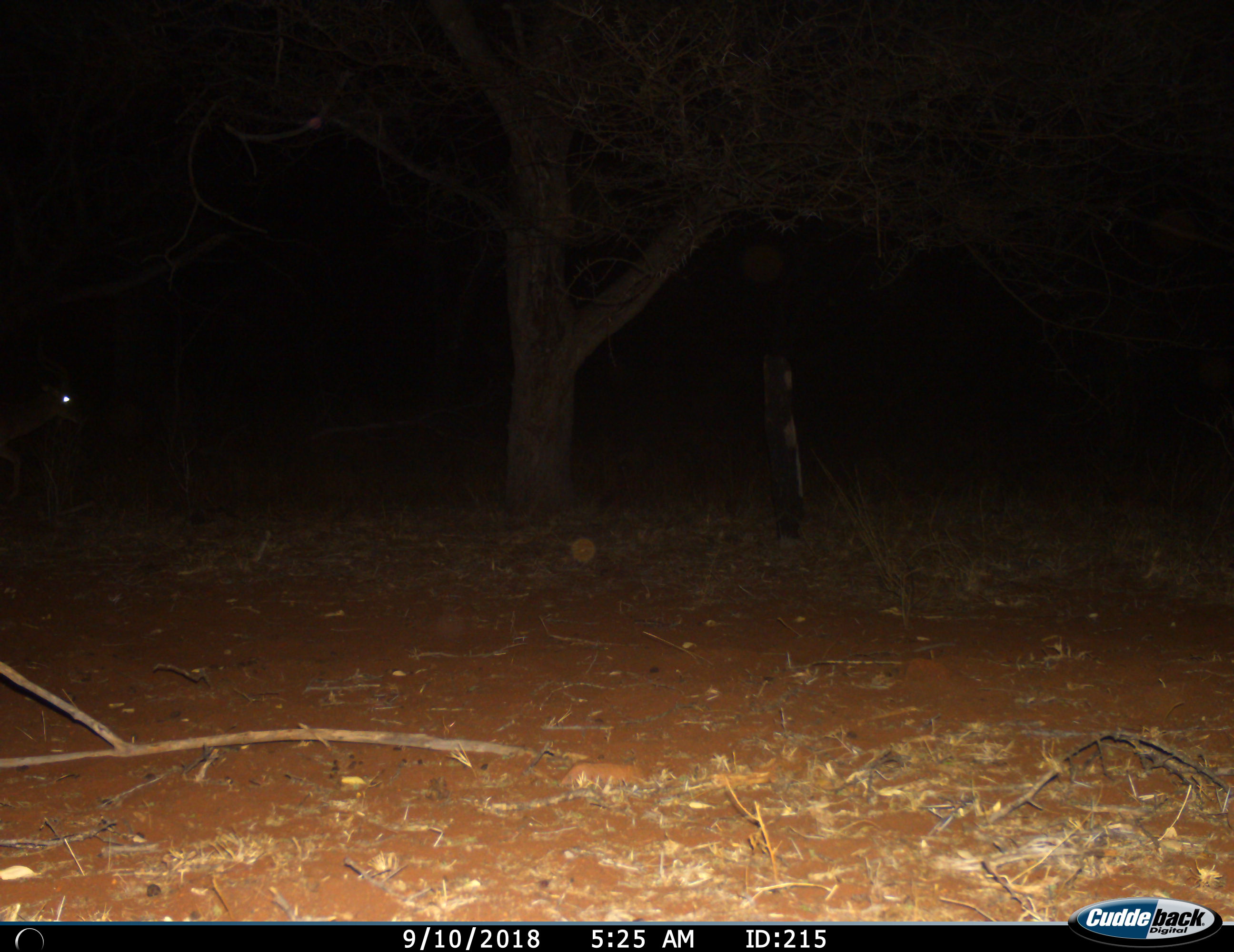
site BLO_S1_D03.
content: unidentified animal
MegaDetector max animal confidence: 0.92